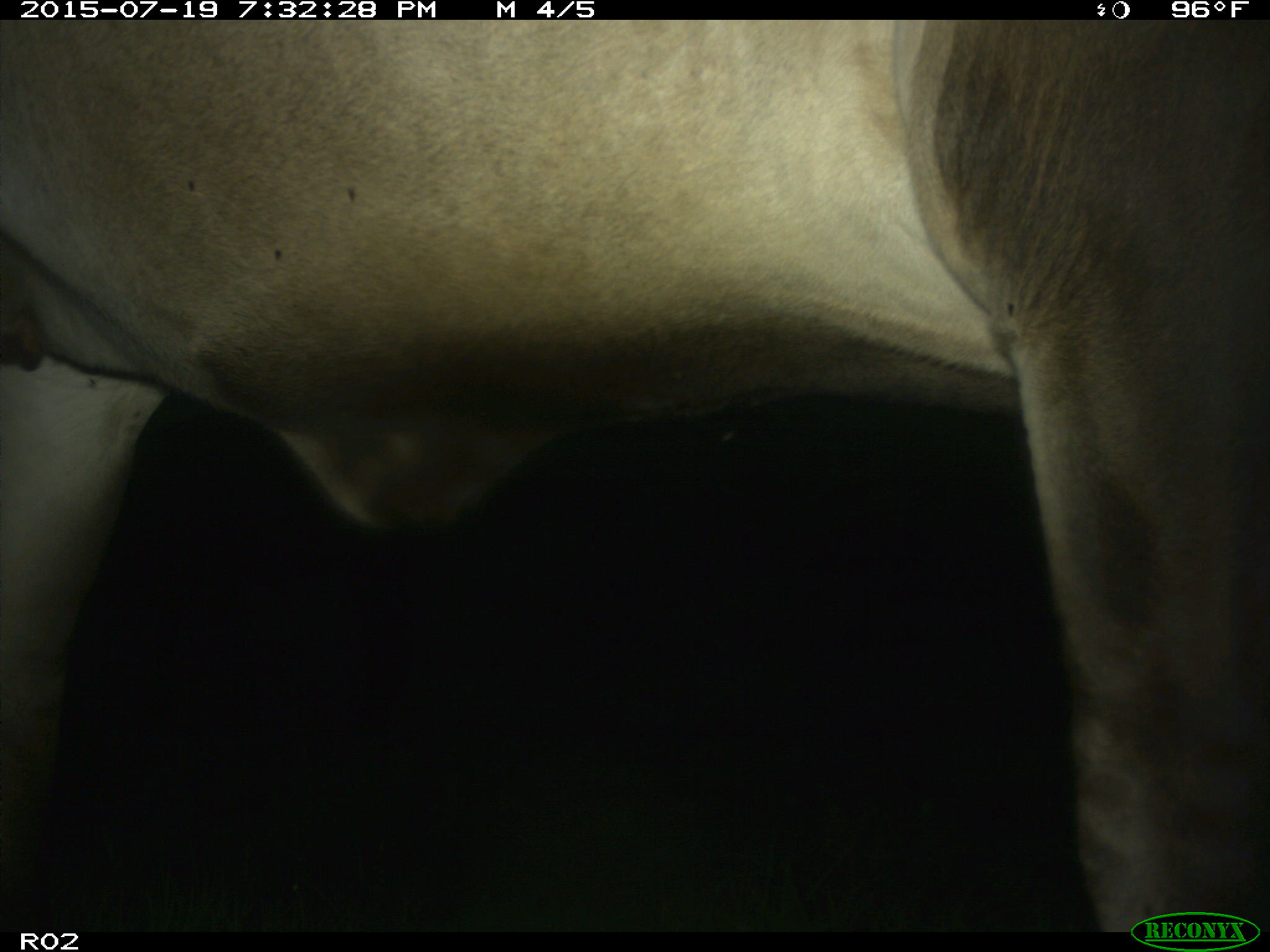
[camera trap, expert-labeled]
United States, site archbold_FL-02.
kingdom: Animalia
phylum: Chordata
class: Mammalia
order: Artiodactyla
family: Bovidae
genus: Bos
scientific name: Bos taurus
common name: domestic cow